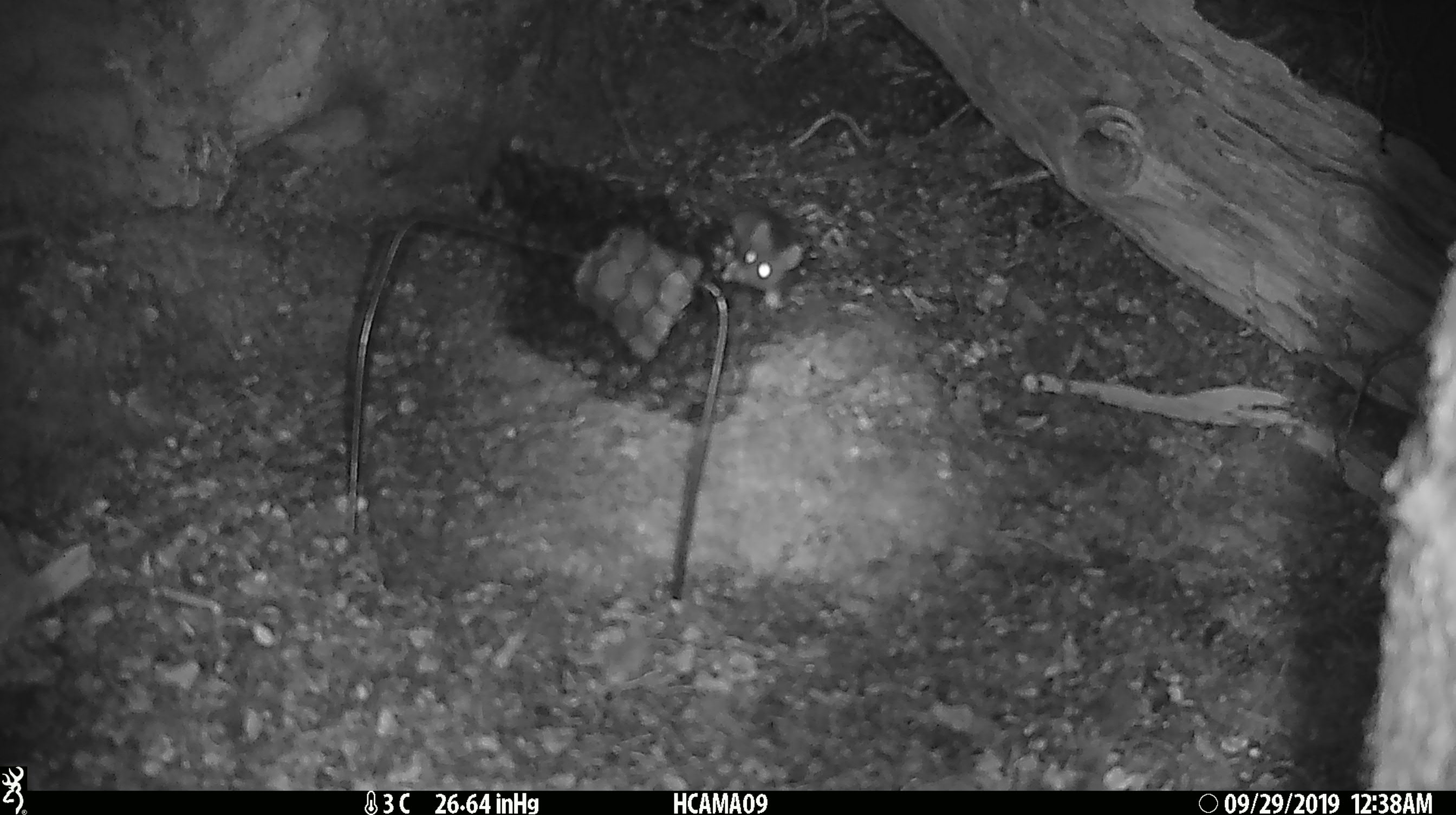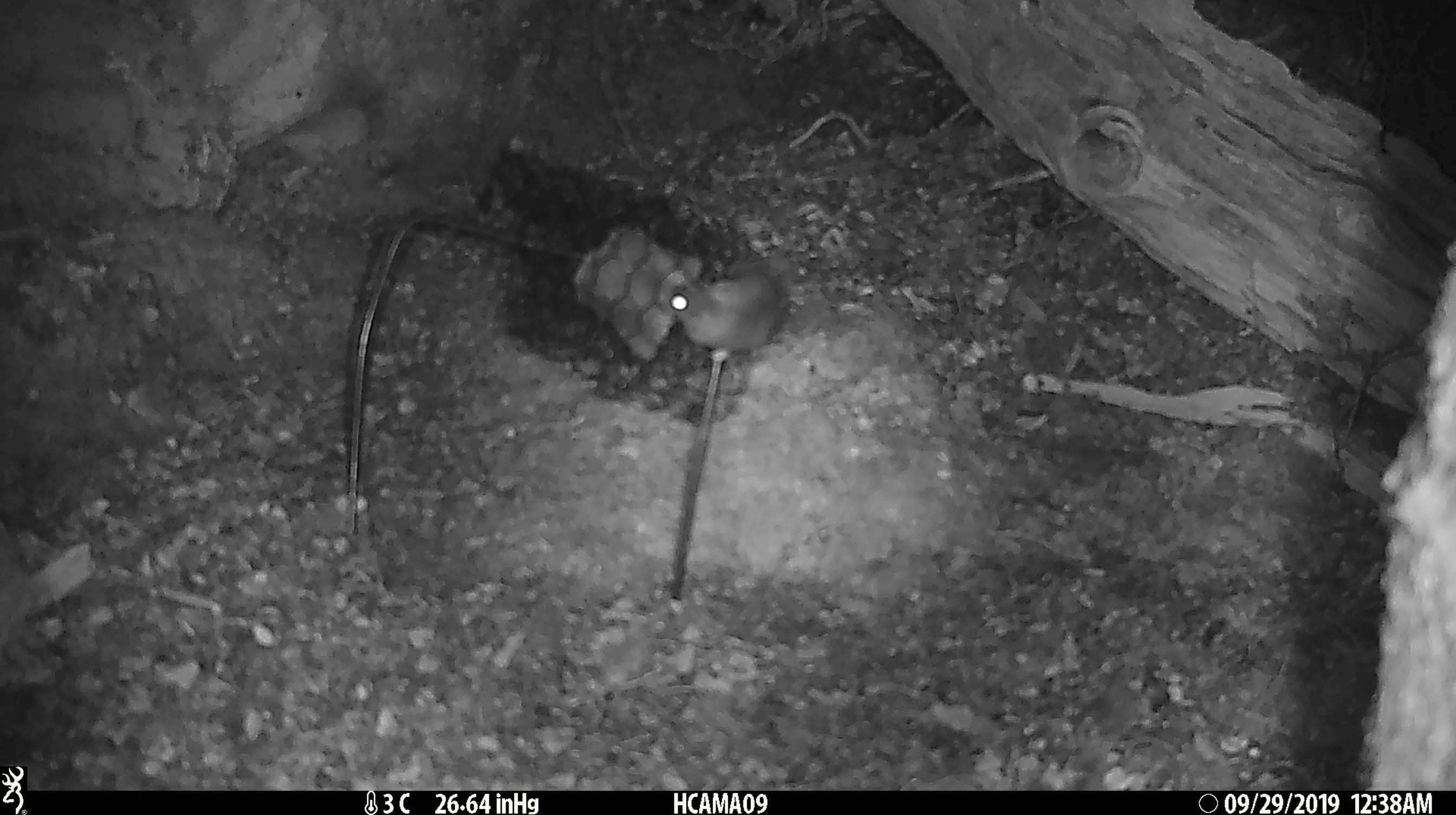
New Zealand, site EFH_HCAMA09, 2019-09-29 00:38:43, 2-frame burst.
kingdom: Animalia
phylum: Chordata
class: Mammalia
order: Rodentia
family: Muridae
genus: Mus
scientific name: Mus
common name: mouse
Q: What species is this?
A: Mouse (Mus).